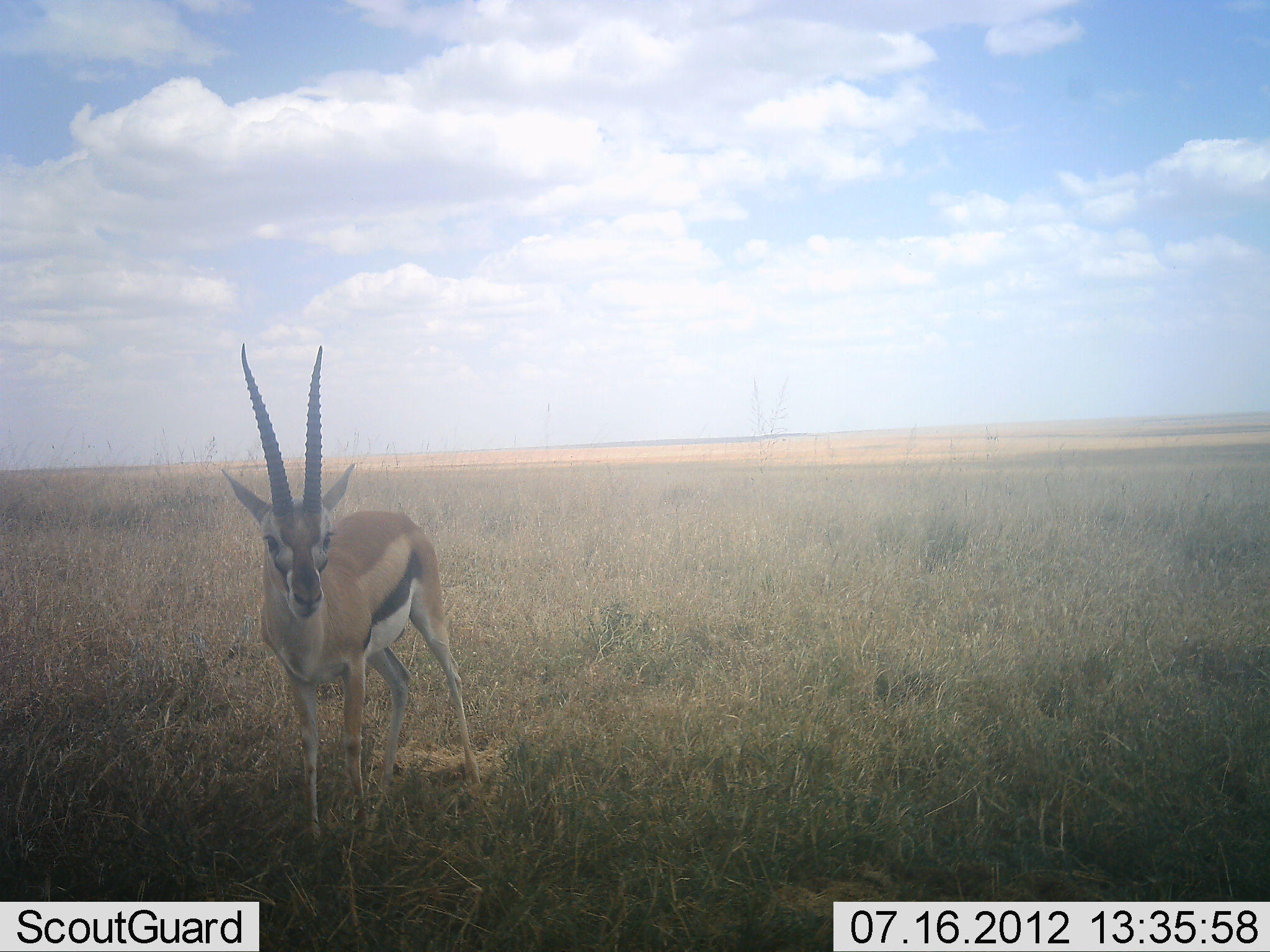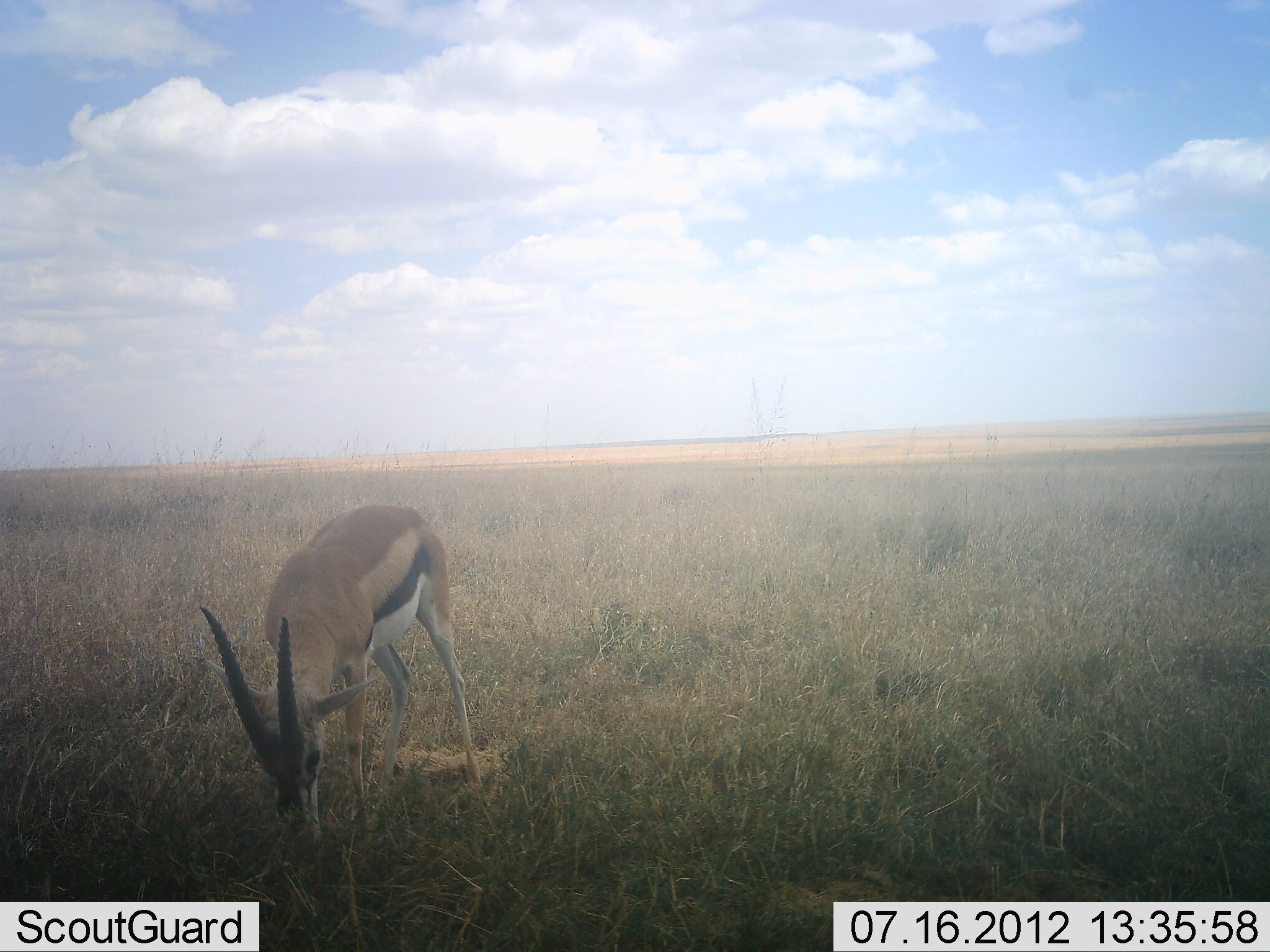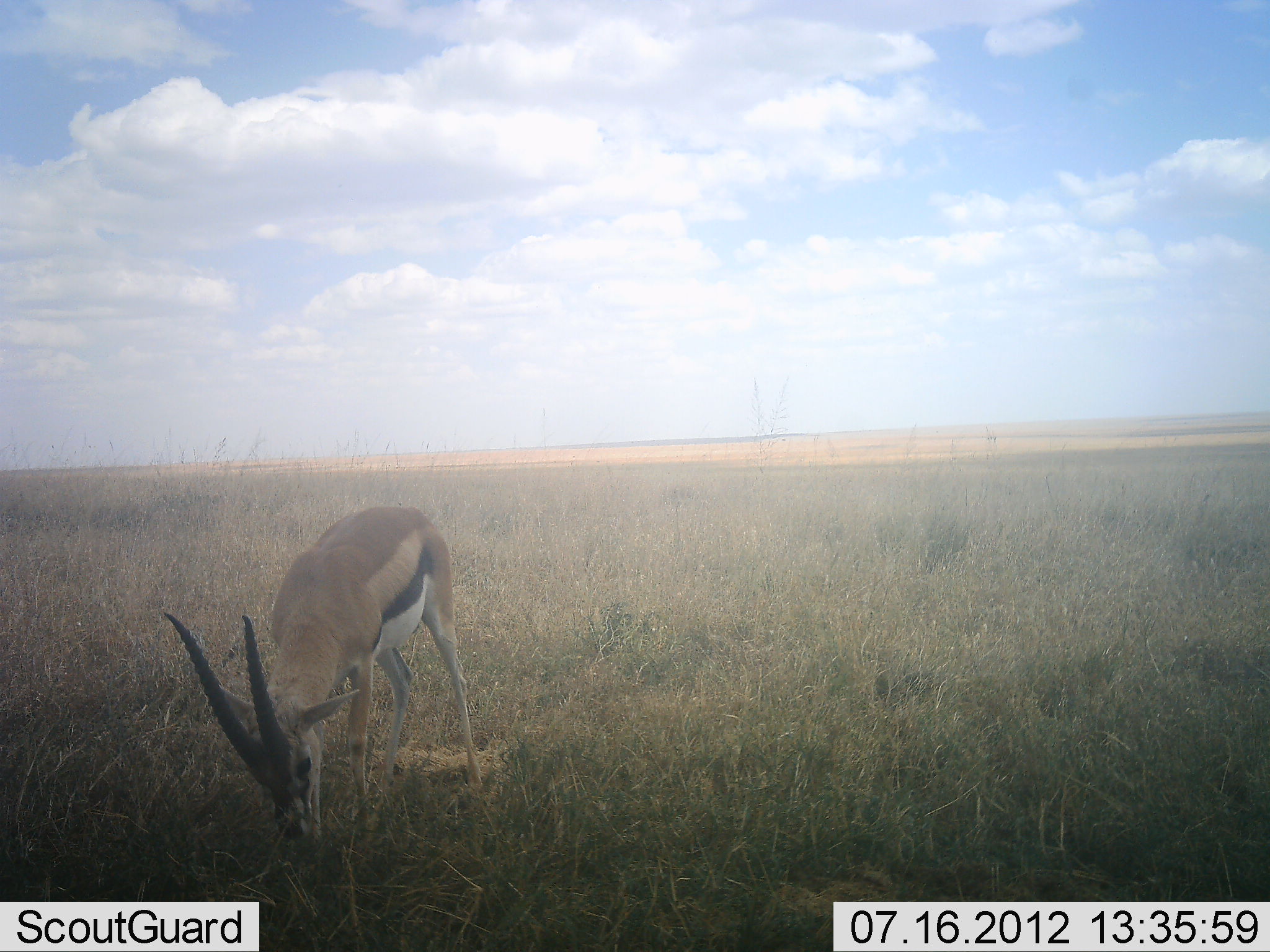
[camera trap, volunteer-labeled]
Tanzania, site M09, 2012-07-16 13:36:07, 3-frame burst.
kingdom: Animalia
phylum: Chordata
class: Mammalia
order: Artiodactyla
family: Bovidae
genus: Eudorcas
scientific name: Eudorcas thomsonii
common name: thomson's gazelle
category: gazellethomsons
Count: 1.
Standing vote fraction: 20%.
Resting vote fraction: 0%.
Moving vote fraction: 0%.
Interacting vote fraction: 0%.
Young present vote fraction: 0%.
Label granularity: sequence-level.